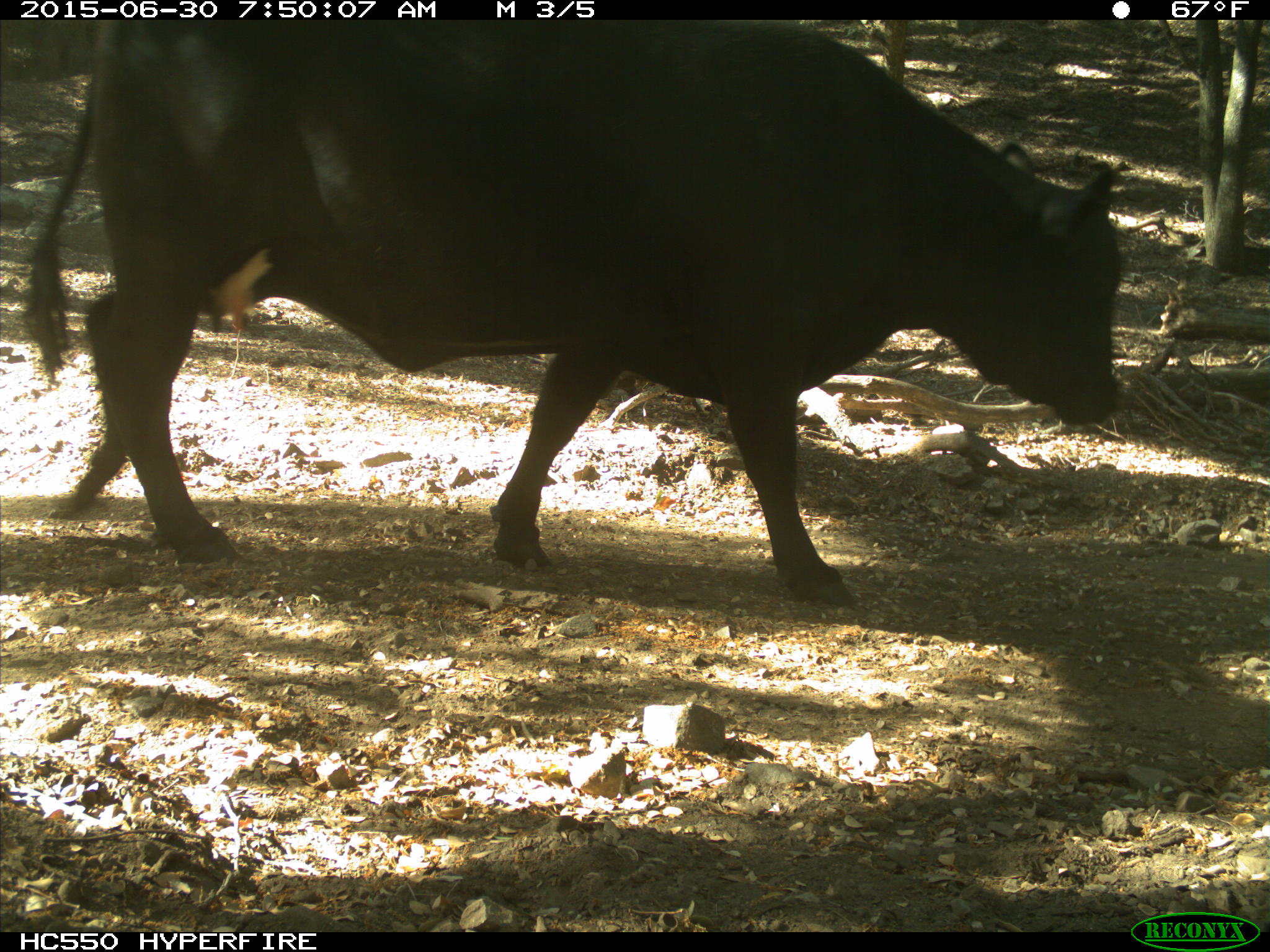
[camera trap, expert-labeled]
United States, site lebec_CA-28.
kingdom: Animalia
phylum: Chordata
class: Mammalia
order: Artiodactyla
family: Bovidae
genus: Bos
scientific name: Bos taurus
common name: domestic cow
Bos taurus (domestic cow).